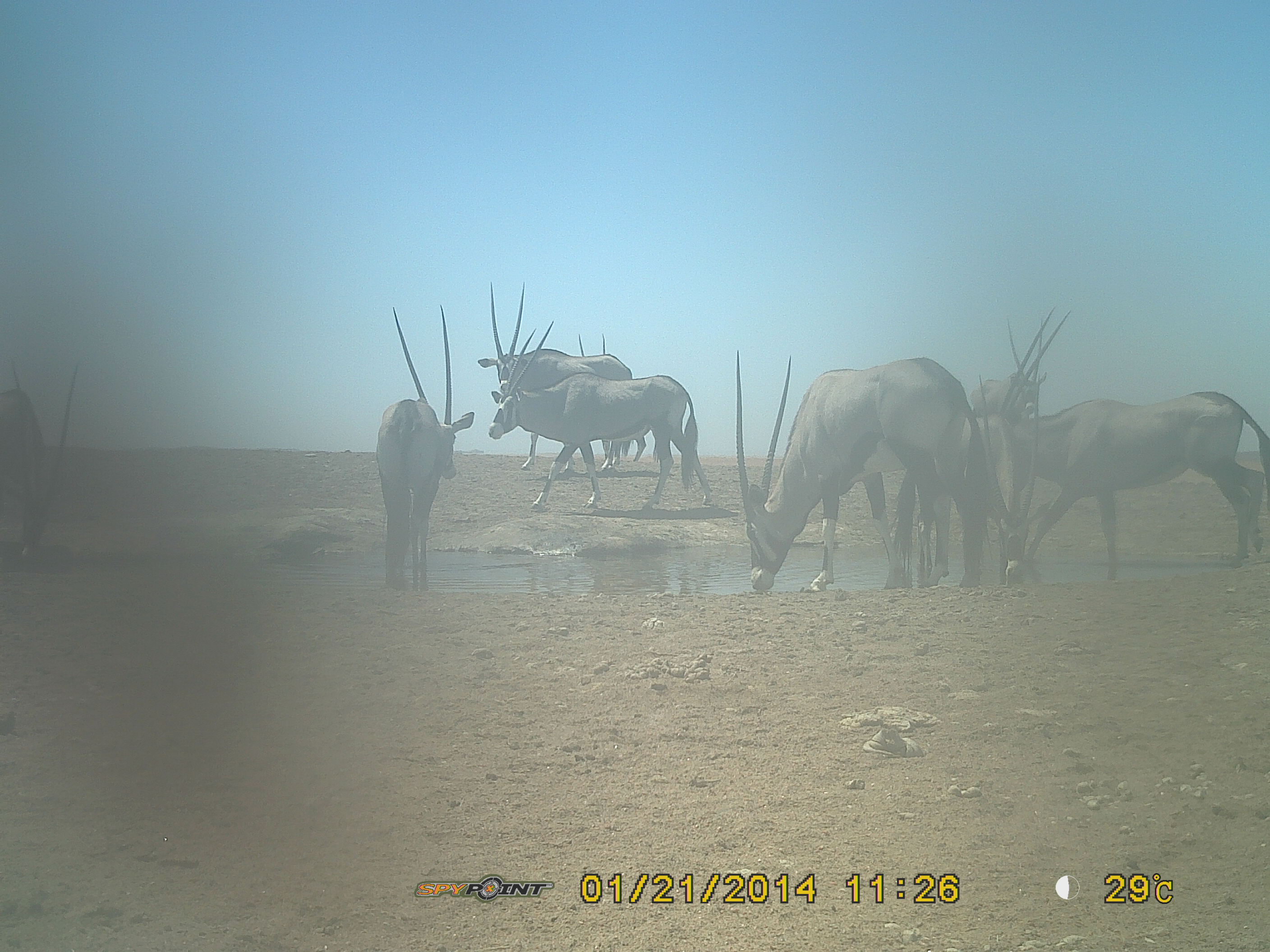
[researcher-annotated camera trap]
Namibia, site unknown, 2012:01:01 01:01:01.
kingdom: Animalia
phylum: Chordata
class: Mammalia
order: Artiodactyla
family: Bovidae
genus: Oryx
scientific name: Oryx gazella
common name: gemsbok